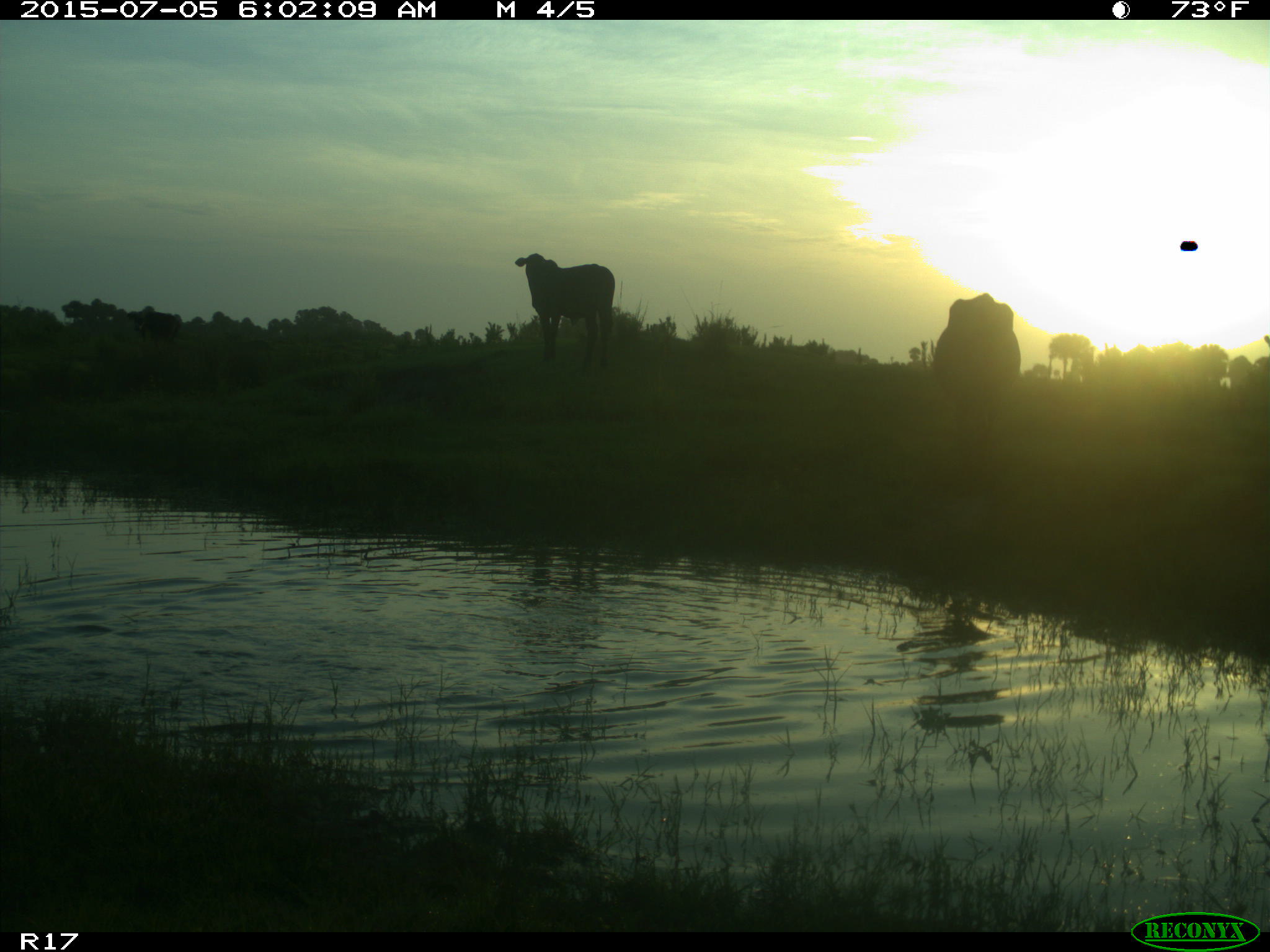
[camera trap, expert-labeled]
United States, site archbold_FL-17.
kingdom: Animalia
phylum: Chordata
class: Mammalia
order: Artiodactyla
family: Bovidae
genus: Bos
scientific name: Bos taurus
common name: domestic cow